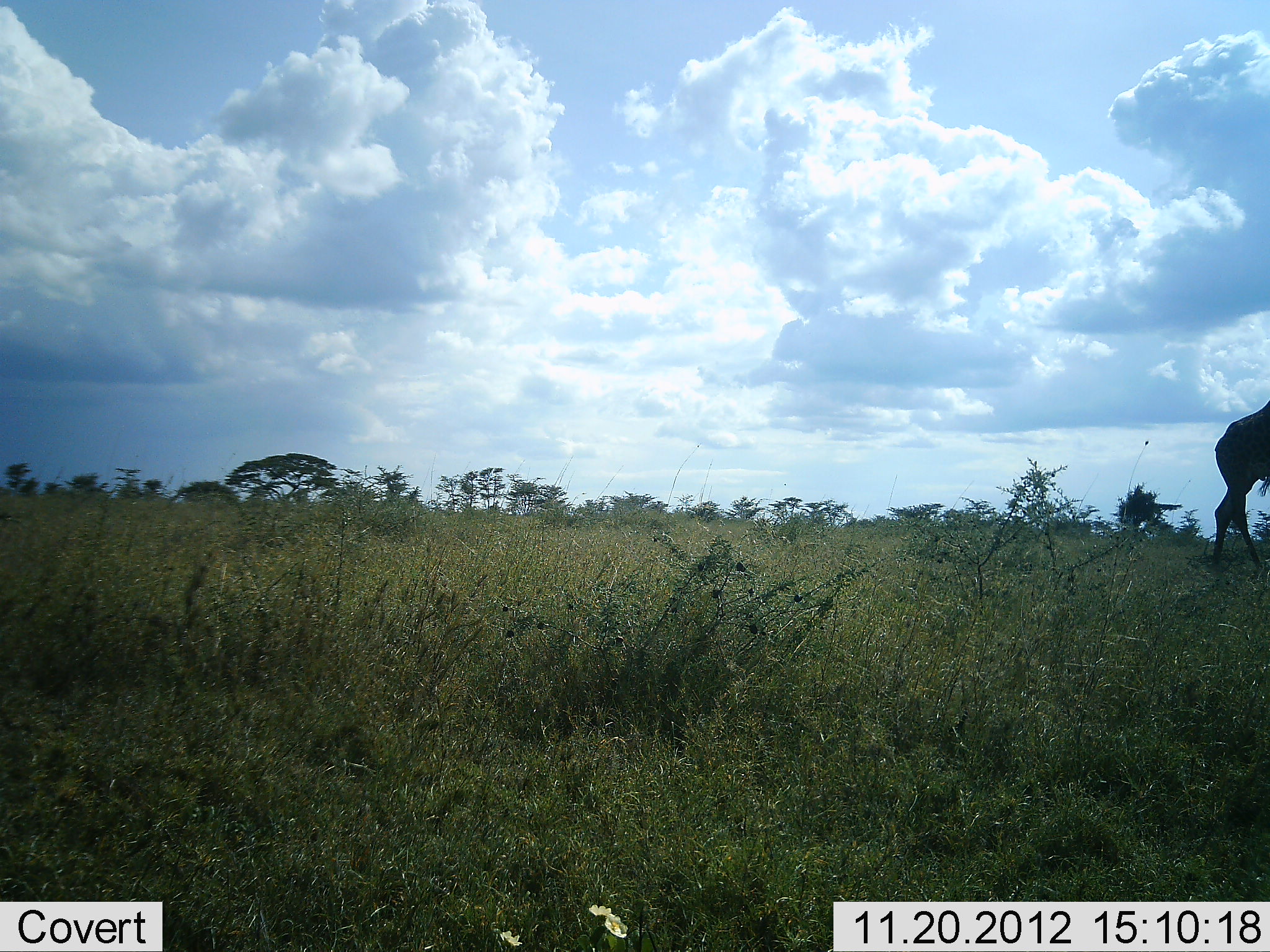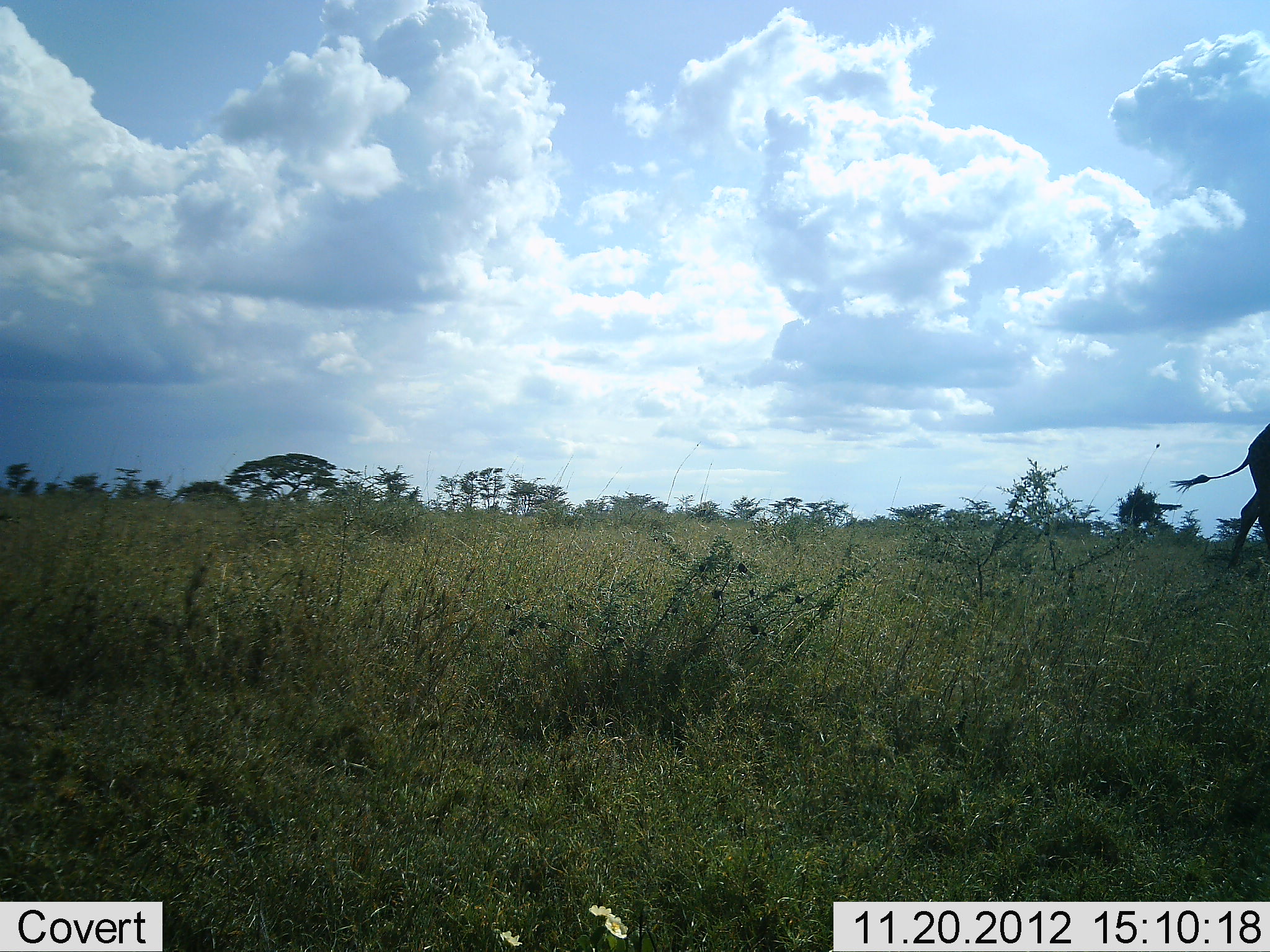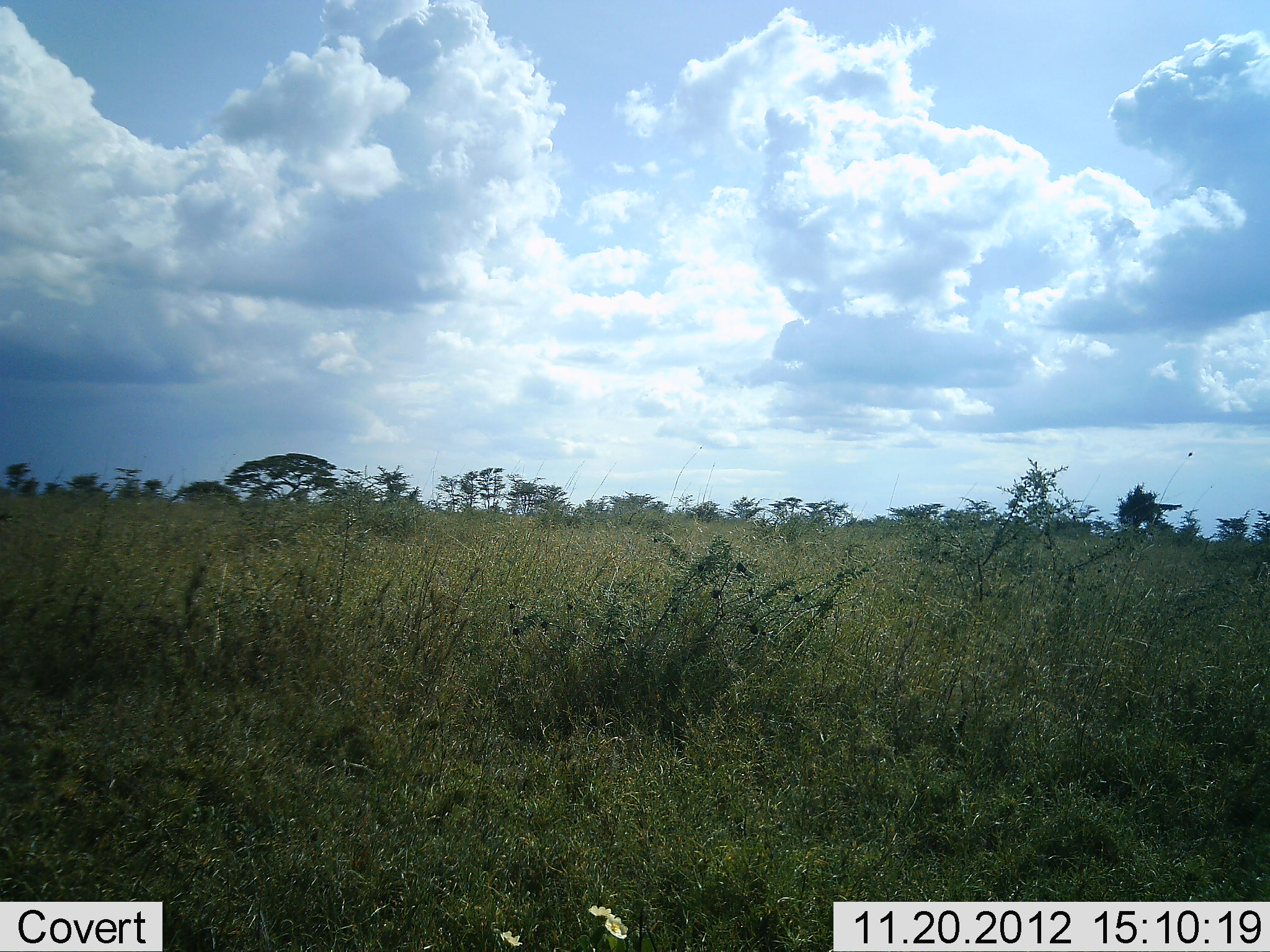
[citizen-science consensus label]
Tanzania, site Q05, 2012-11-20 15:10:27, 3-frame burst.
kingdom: Animalia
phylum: Chordata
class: Mammalia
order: Artiodactyla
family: Giraffidae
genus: Giraffa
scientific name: Giraffa camelopardalis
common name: giraffe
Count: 1.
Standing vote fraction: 0%.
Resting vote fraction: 0%.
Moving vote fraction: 100%.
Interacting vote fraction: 0%.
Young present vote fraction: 0%.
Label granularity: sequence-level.